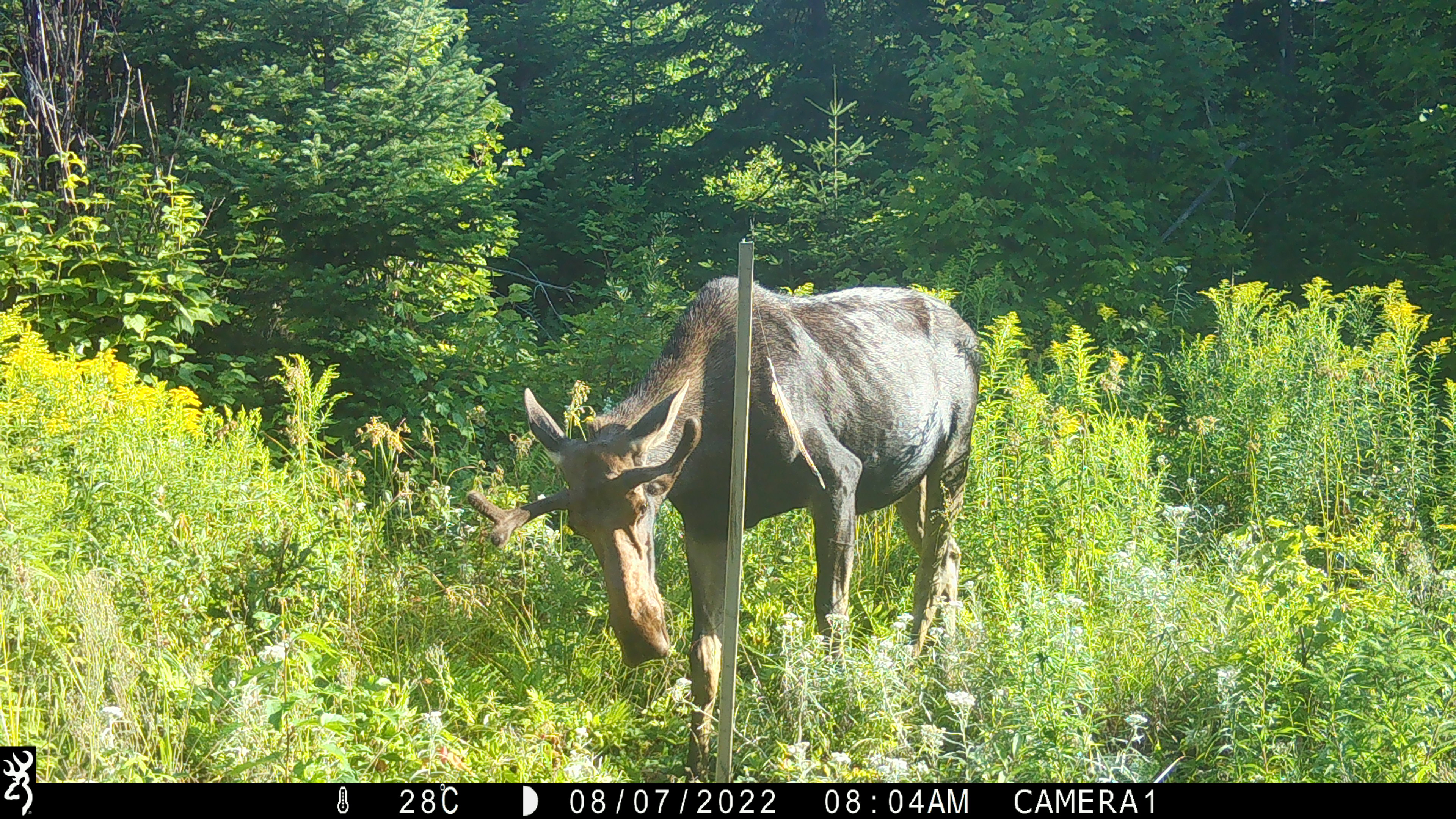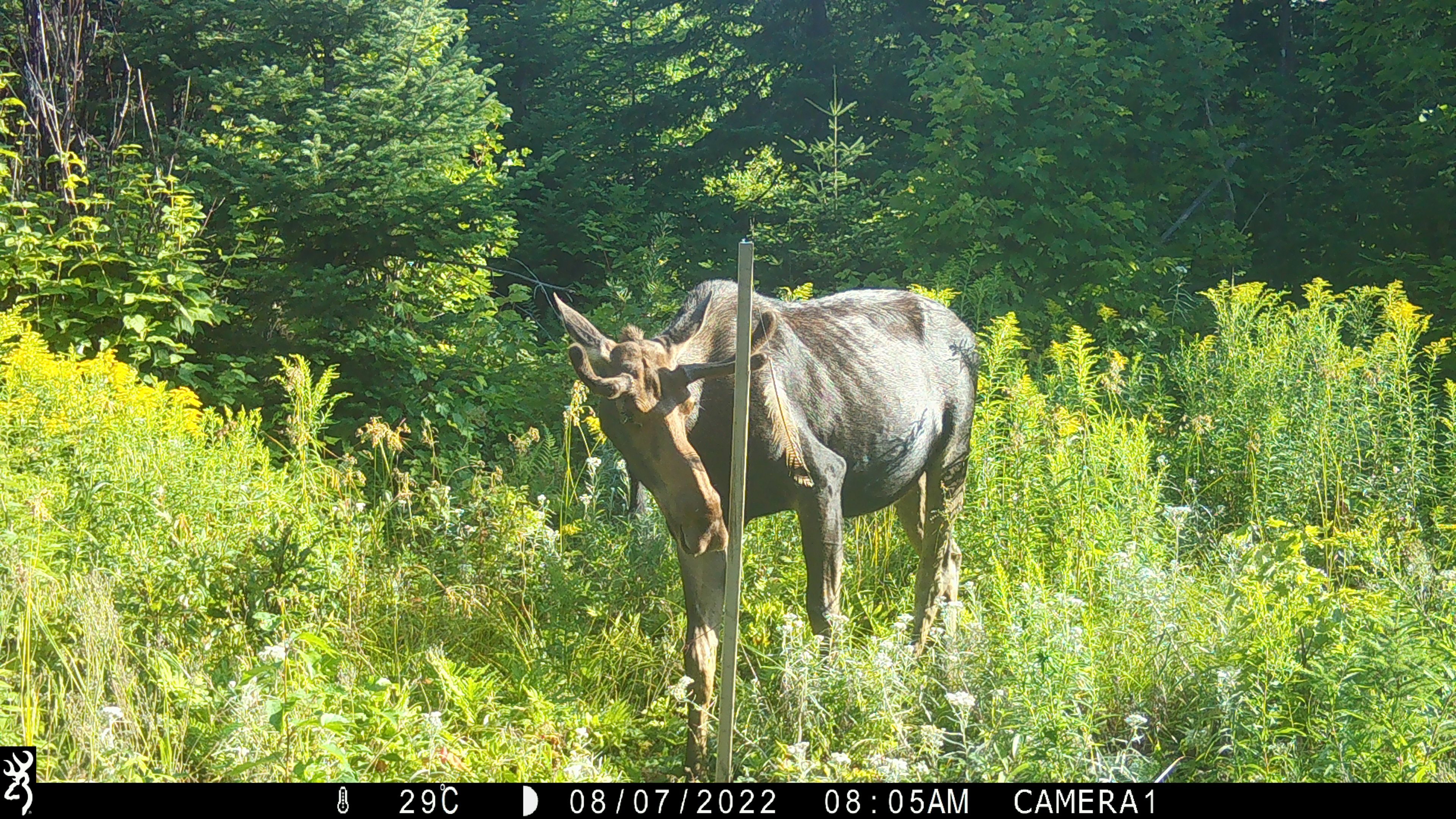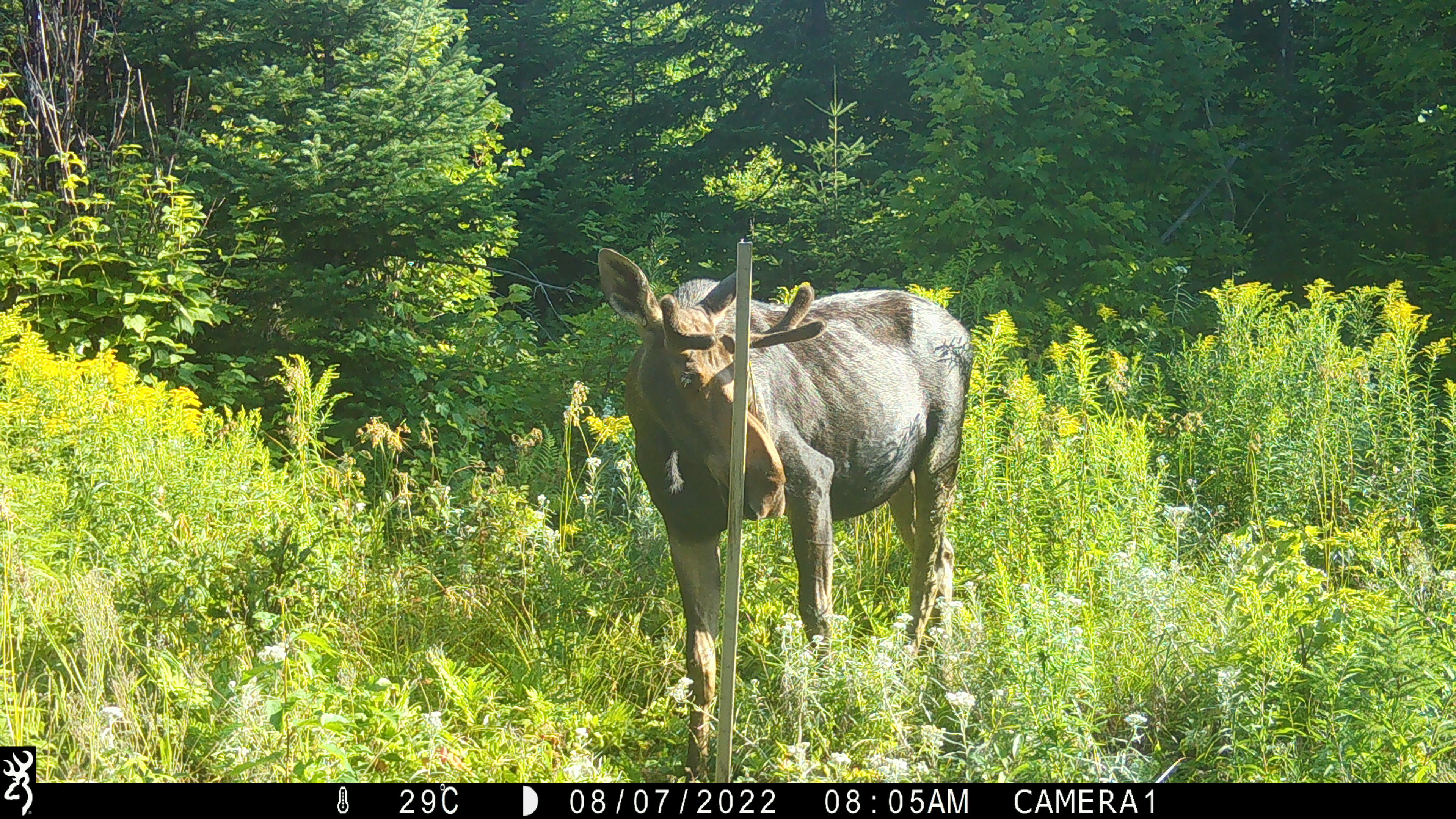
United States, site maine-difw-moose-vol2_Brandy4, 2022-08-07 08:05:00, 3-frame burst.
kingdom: Animalia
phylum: Chordata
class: Mammalia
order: Artiodactyla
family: Cervidae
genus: Alces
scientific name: Alces alces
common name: moose